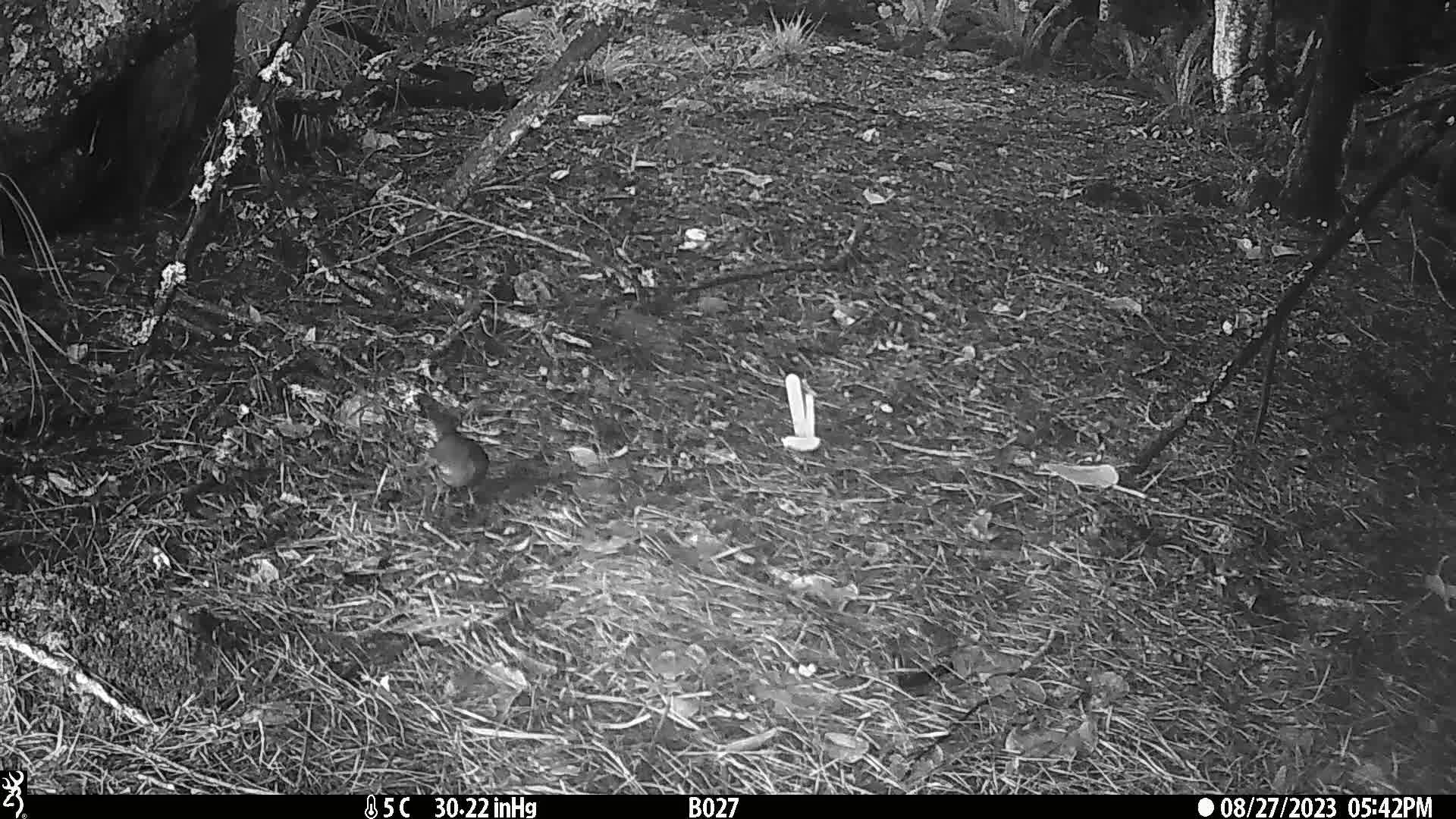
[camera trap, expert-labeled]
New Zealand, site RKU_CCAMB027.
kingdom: Animalia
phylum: Chordata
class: Aves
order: Passeriformes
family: Turdidae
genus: Turdus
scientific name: Turdus merula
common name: eurasian blackbird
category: blackbird